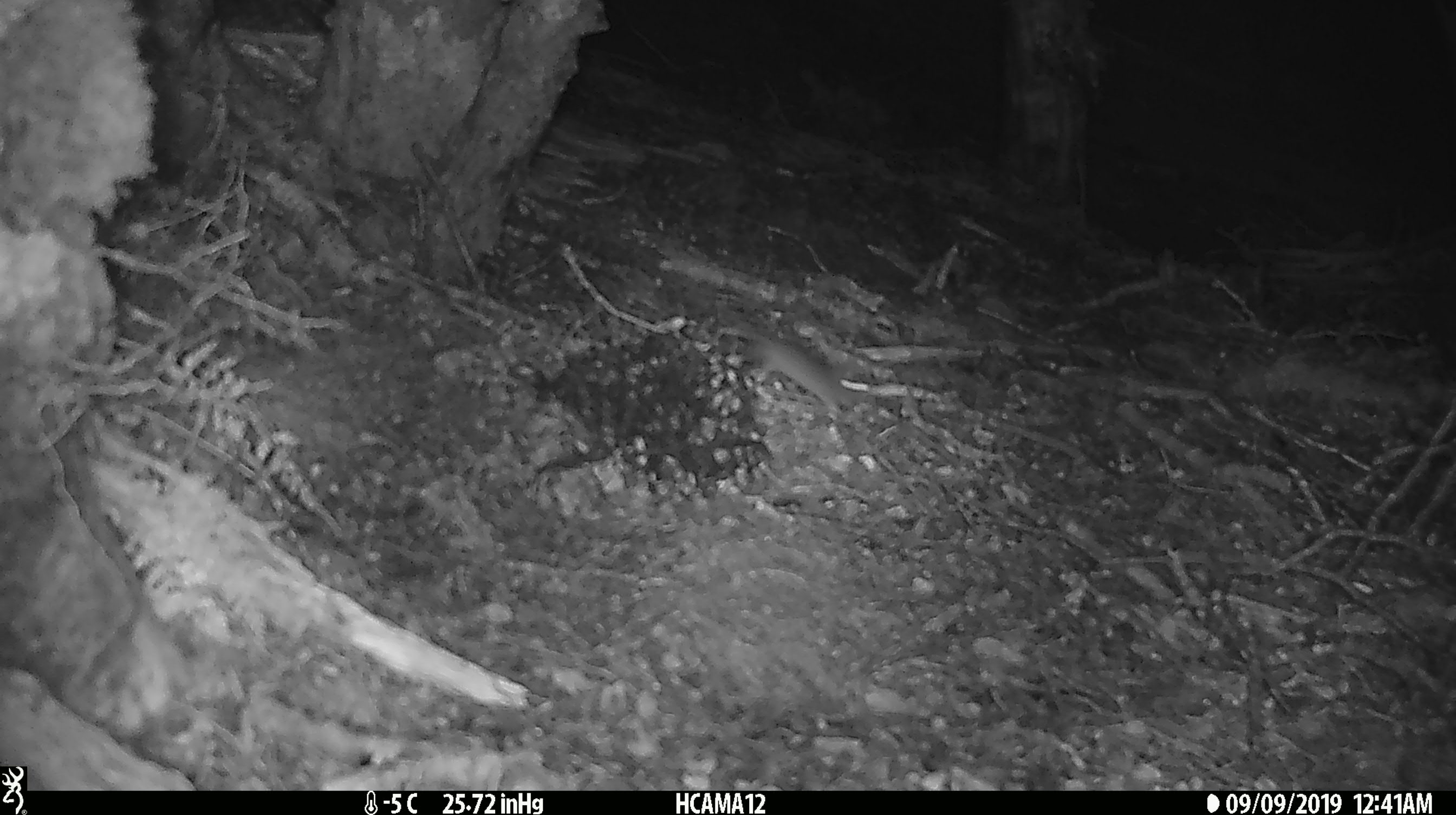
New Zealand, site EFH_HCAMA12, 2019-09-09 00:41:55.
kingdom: Animalia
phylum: Chordata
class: Mammalia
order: Rodentia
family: Muridae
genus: Mus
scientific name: Mus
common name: mouse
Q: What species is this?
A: Mouse (Mus).